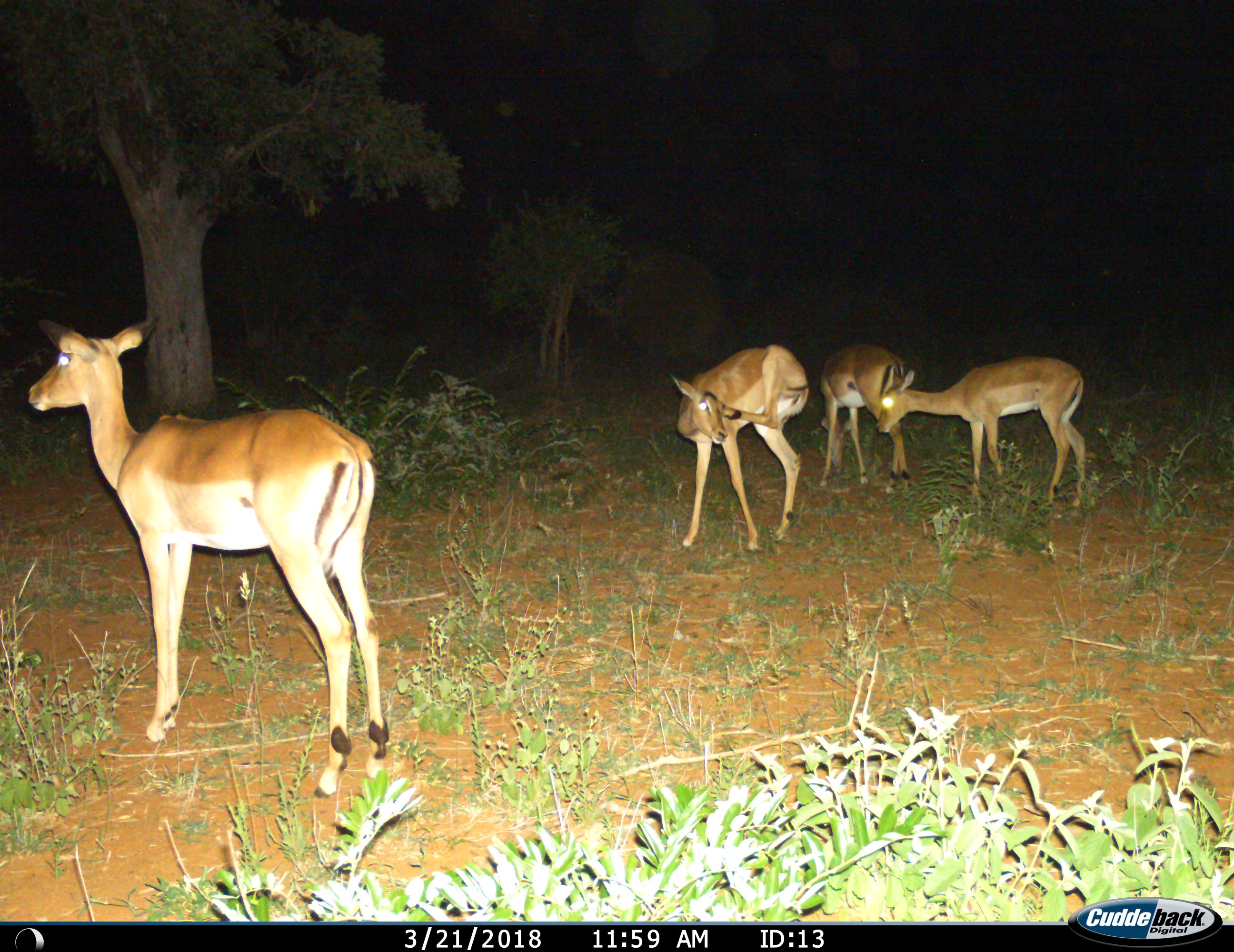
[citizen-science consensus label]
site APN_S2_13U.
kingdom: Animalia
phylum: Chordata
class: Mammalia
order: Artiodactyla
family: Bovidae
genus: Aepyceros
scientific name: Aepyceros melampus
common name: impala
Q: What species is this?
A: Impala (Aepyceros melampus).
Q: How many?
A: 4.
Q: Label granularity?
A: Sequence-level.